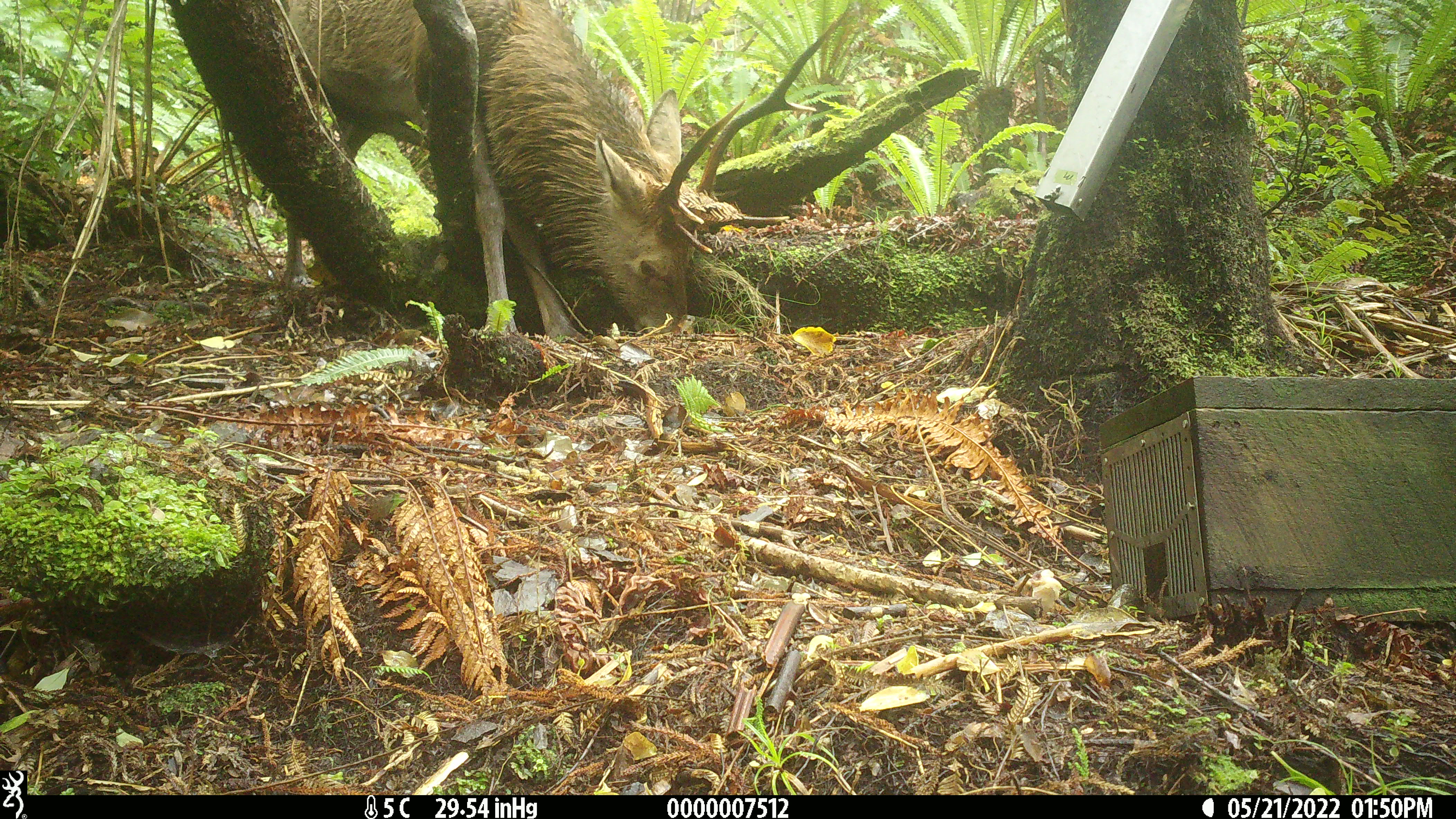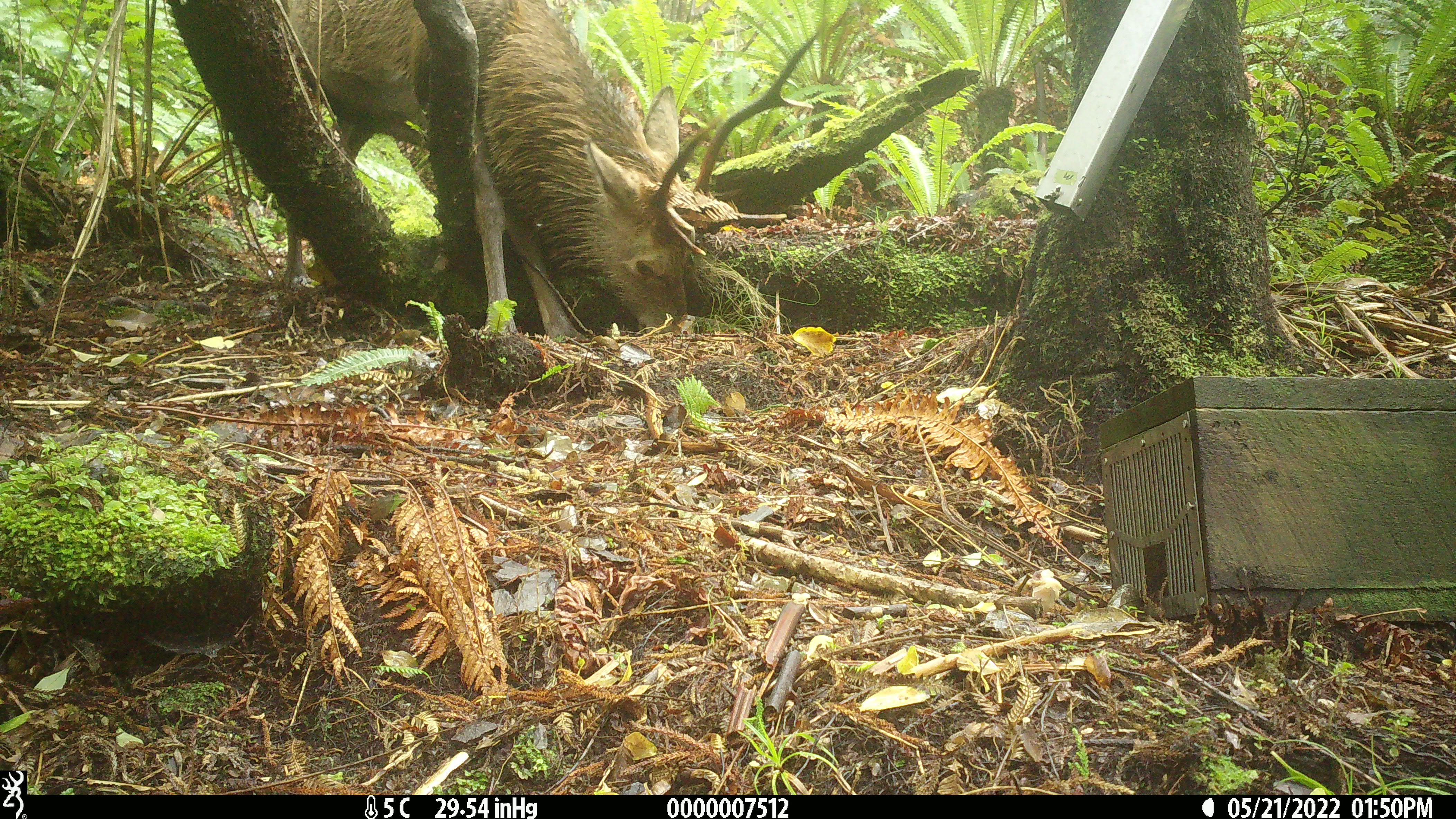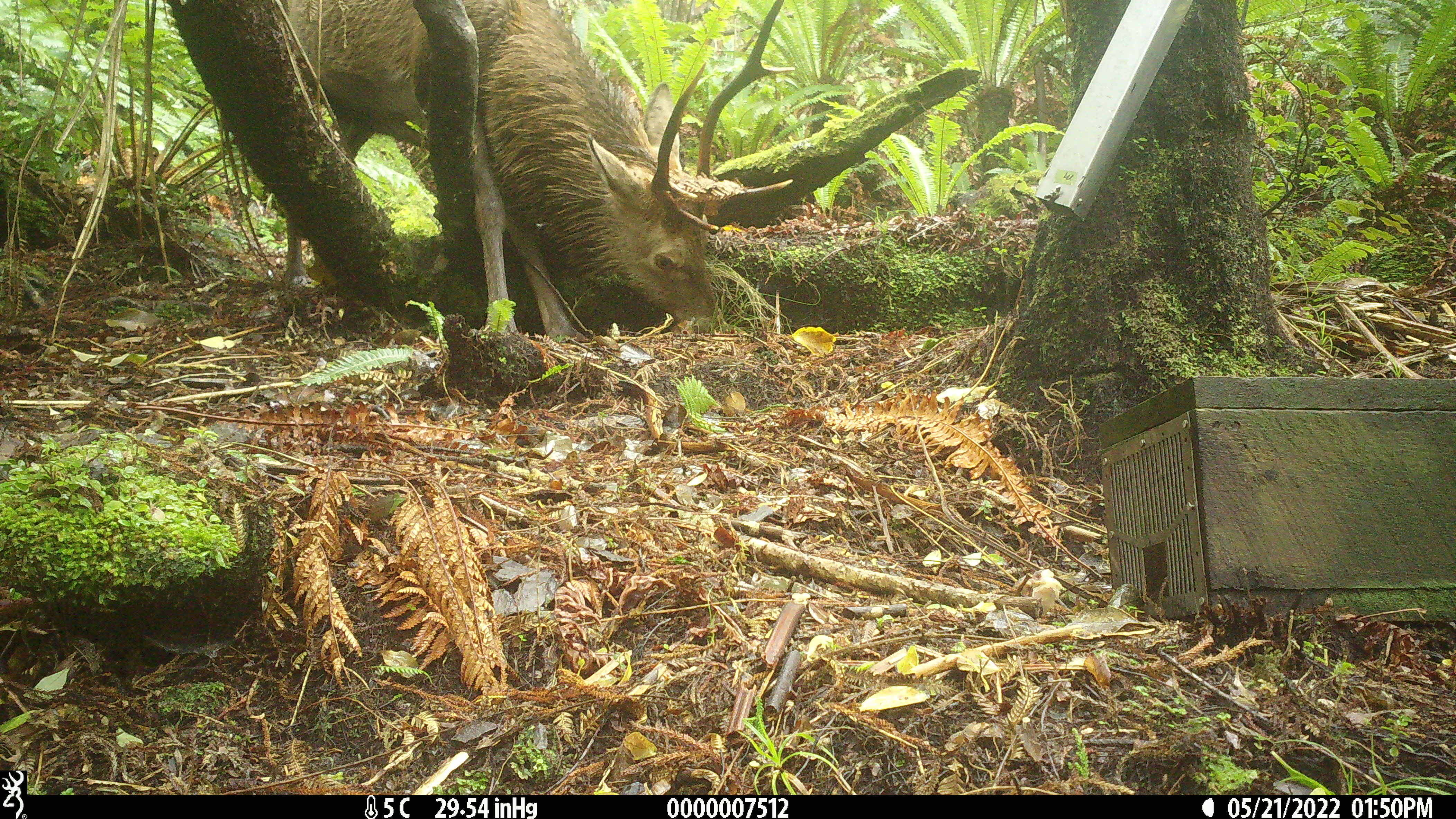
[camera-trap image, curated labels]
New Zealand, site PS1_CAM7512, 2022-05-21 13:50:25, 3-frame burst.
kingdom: Animalia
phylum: Chordata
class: Mammalia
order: Artiodactyla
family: Cervidae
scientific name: Cervidae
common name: deer